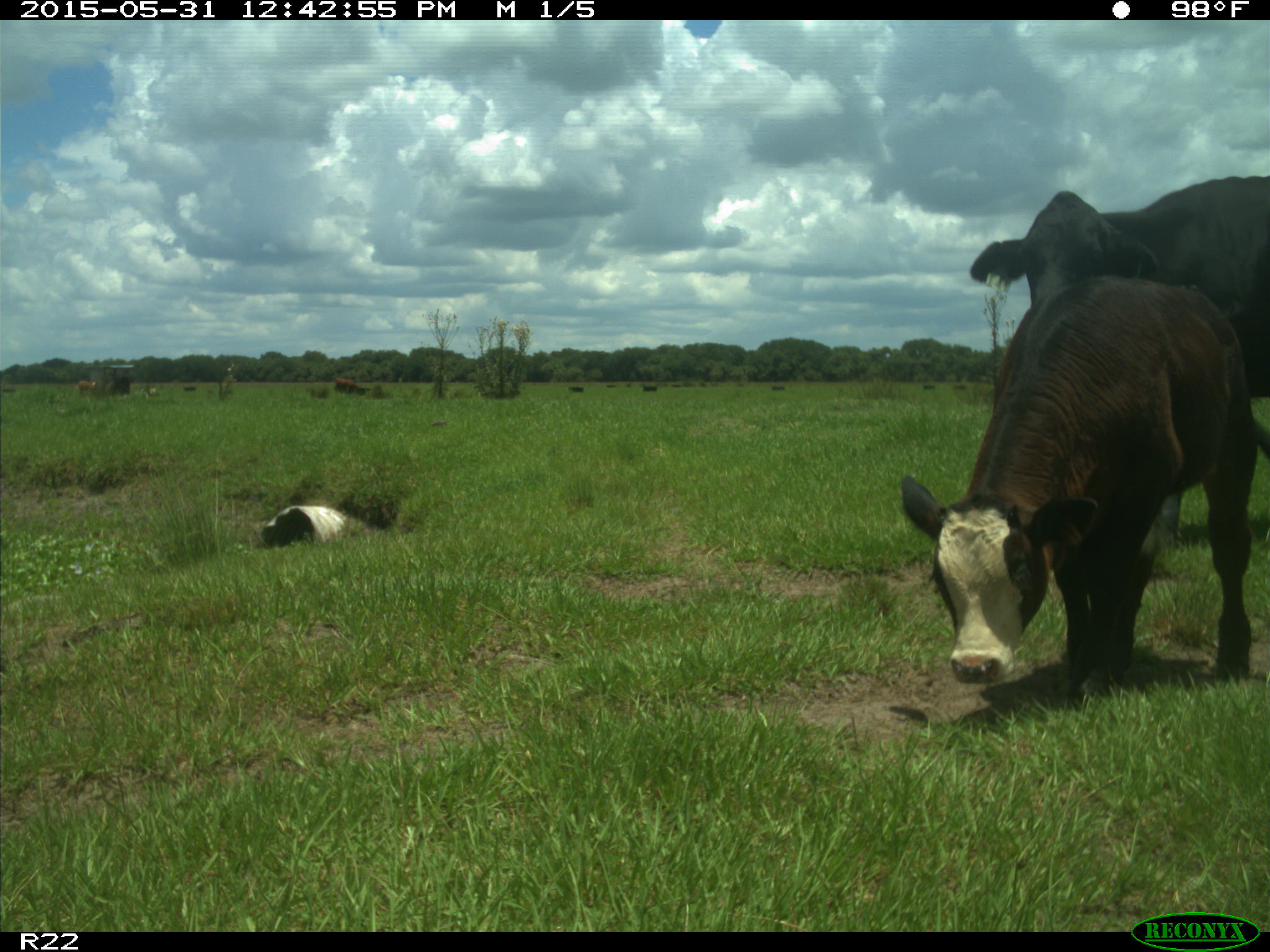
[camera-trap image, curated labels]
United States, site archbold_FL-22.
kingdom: Animalia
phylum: Chordata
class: Mammalia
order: Artiodactyla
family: Bovidae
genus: Bos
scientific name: Bos taurus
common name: domestic cow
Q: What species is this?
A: Bos taurus (domestic cow).